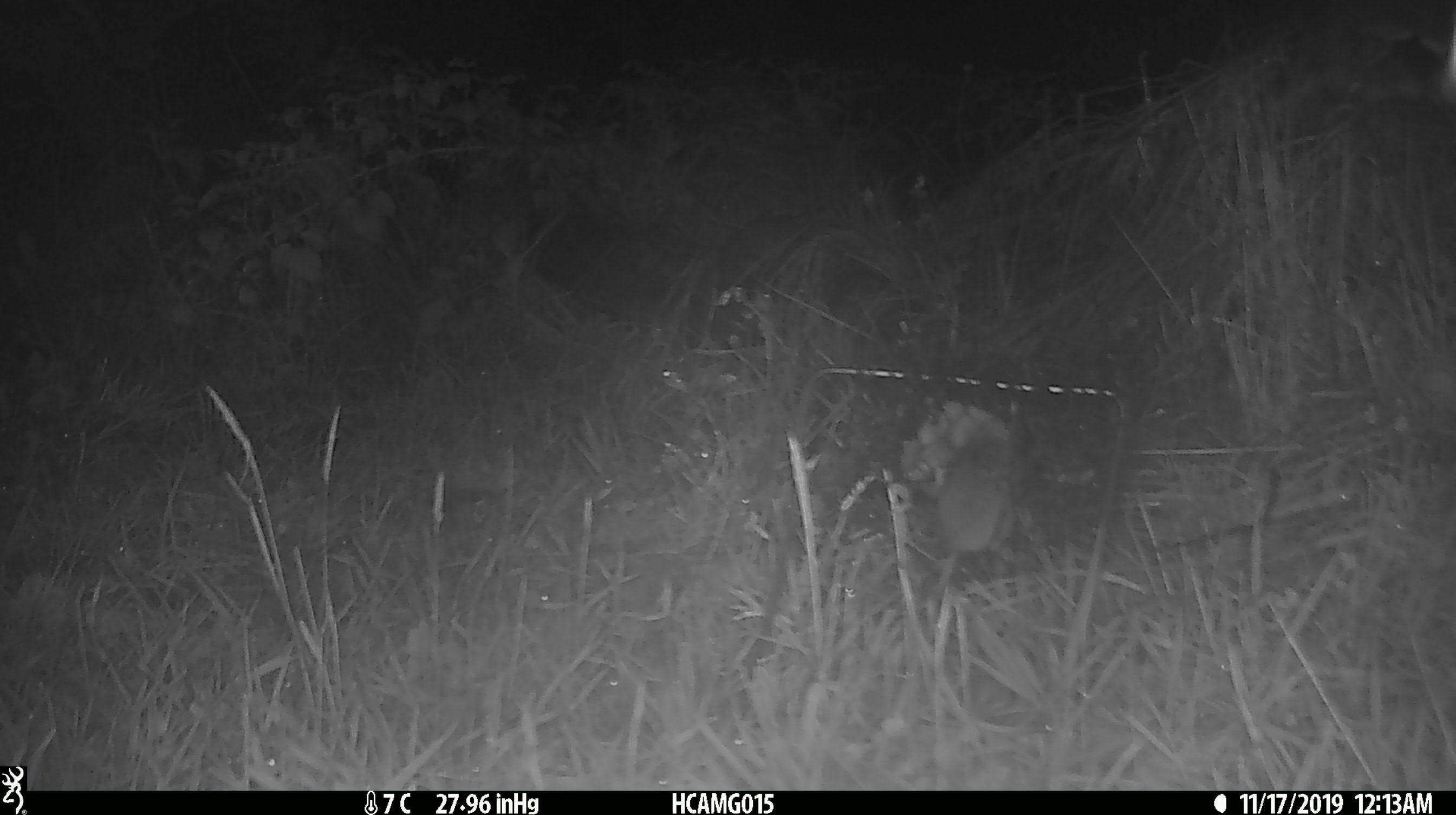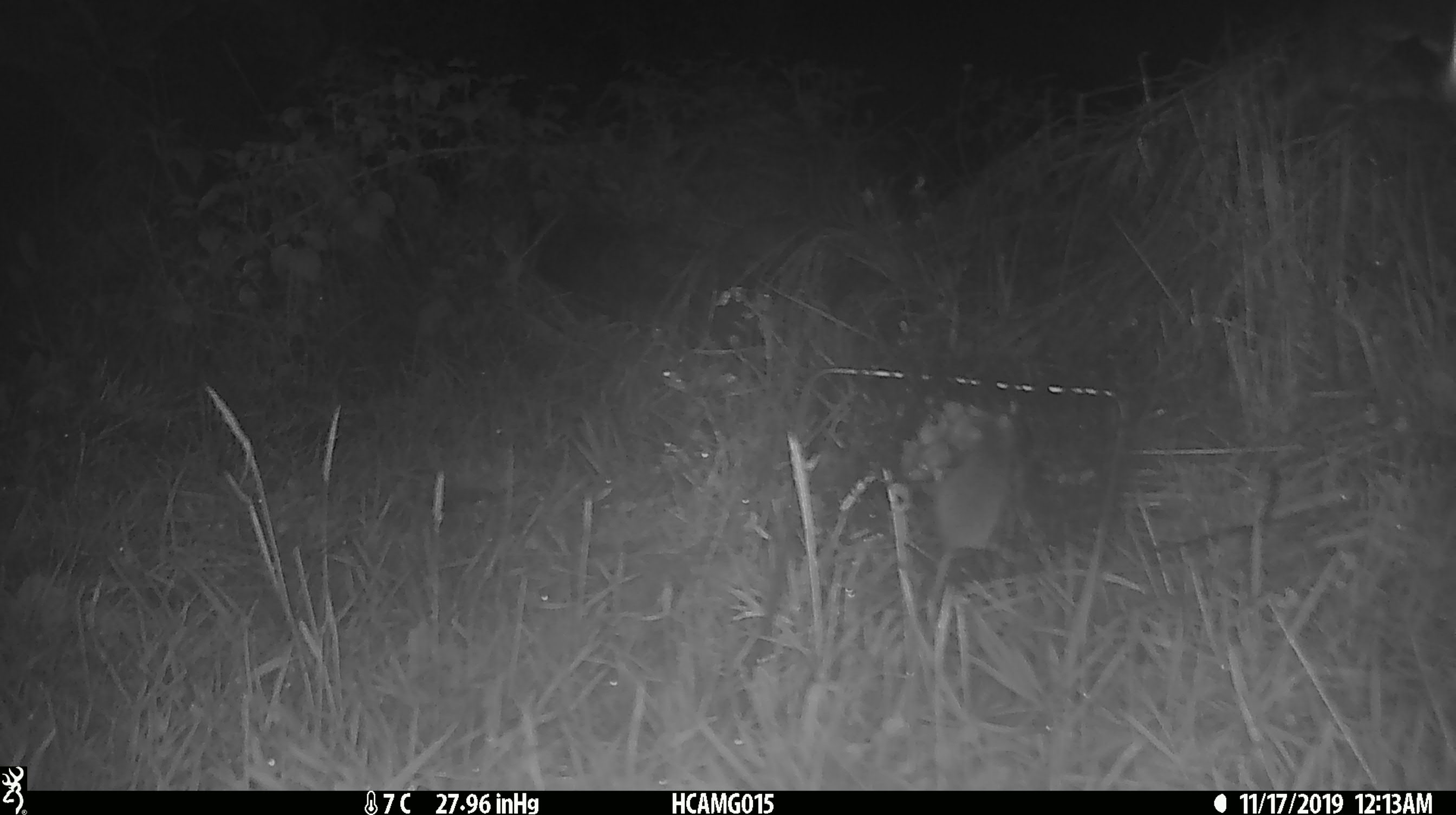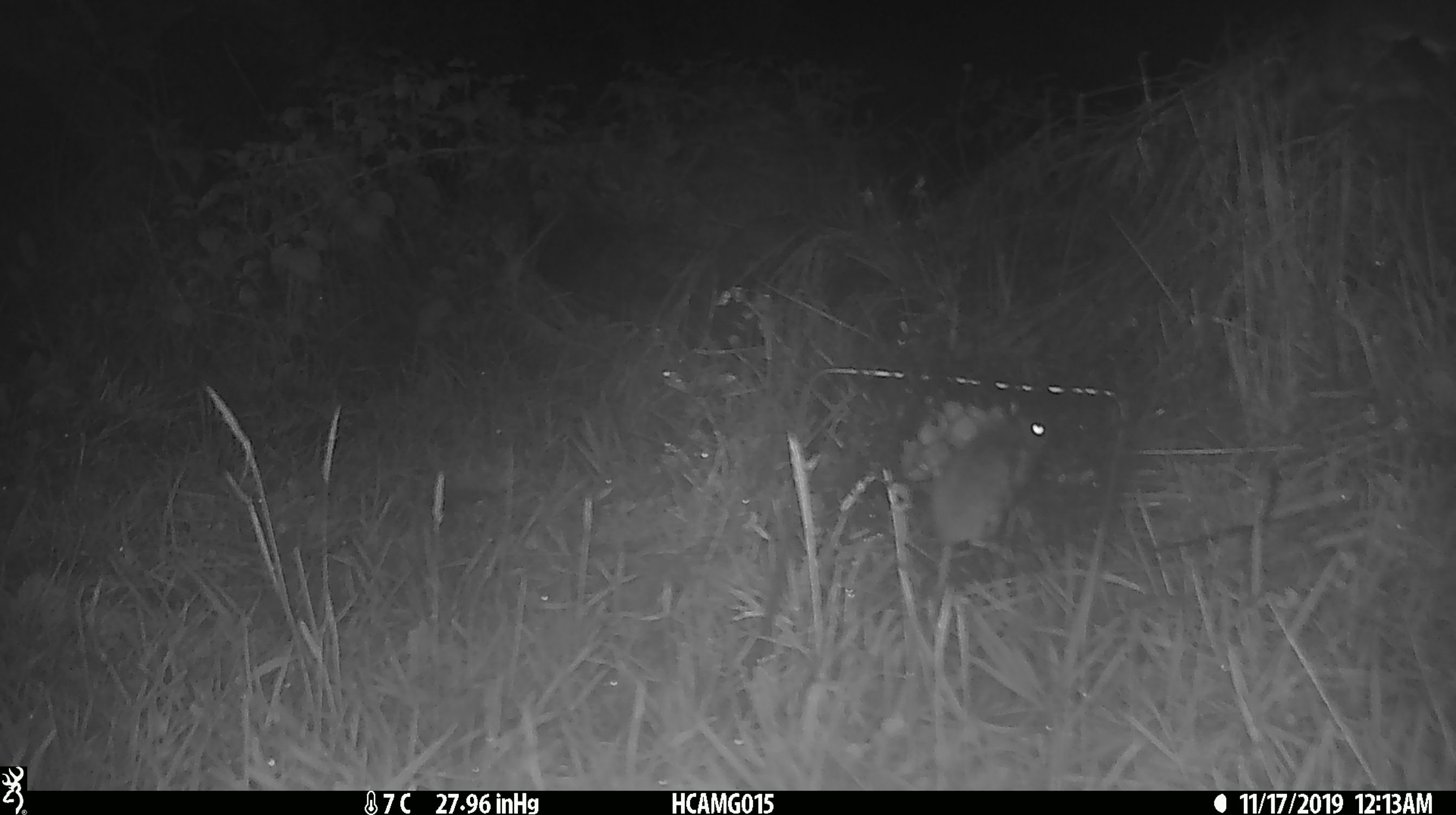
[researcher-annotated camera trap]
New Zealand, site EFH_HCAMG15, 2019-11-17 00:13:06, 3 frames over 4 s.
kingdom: Animalia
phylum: Chordata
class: Mammalia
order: Rodentia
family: Muridae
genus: Mus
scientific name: Mus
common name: mouse